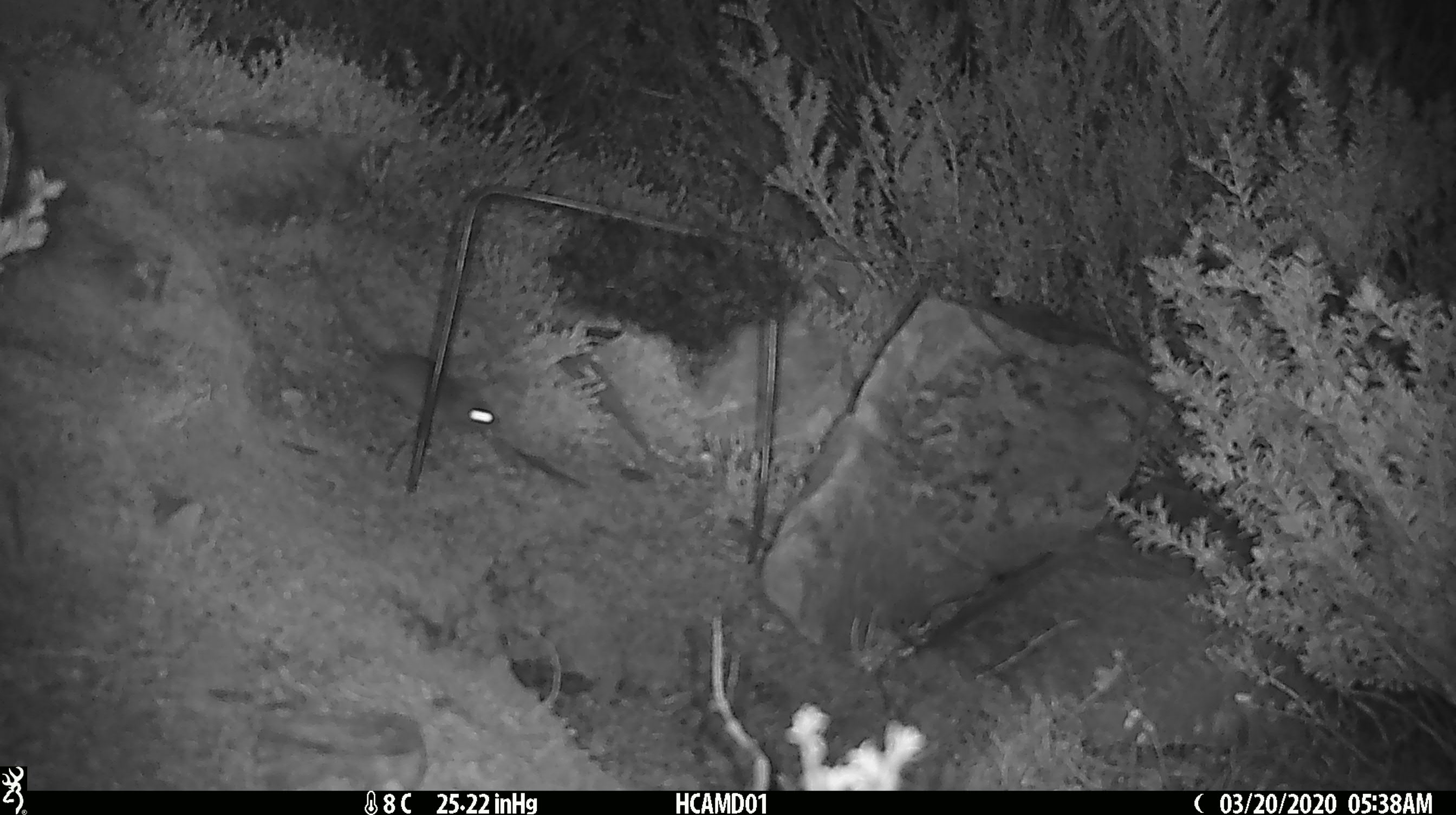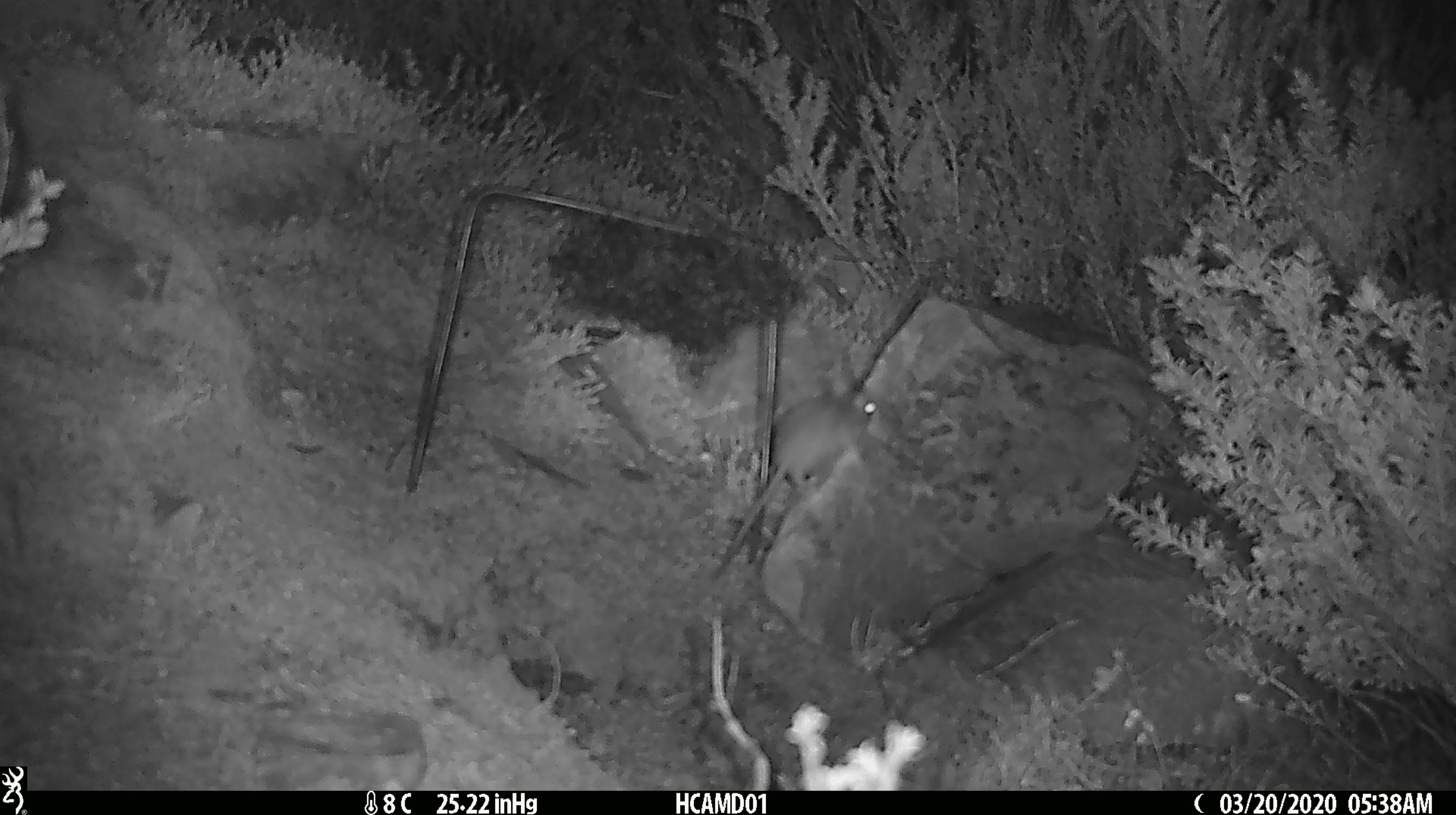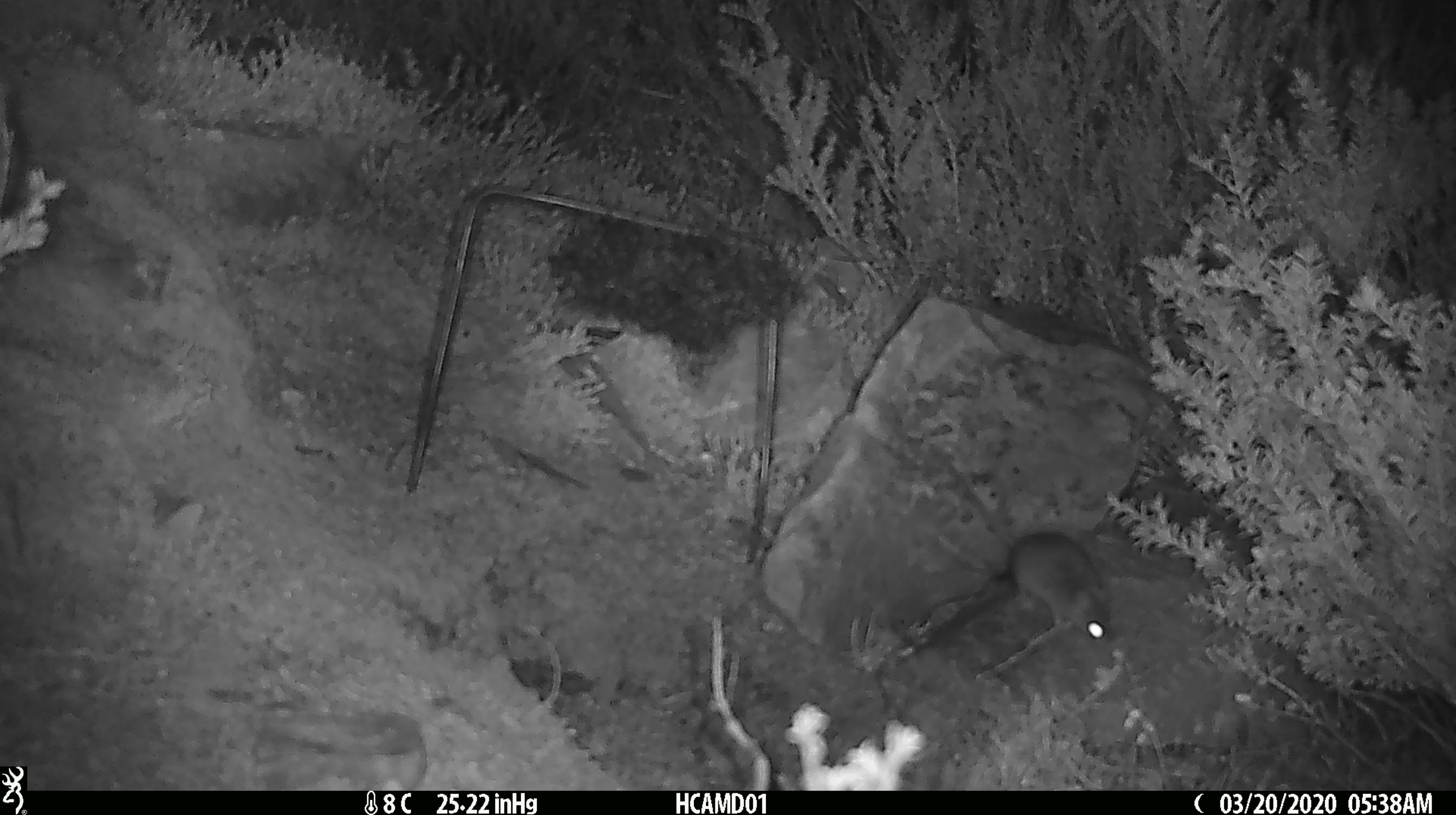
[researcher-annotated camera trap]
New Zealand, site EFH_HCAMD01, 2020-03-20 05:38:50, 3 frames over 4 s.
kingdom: Animalia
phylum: Chordata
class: Mammalia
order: Rodentia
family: Muridae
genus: Mus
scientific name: Mus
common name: mouse